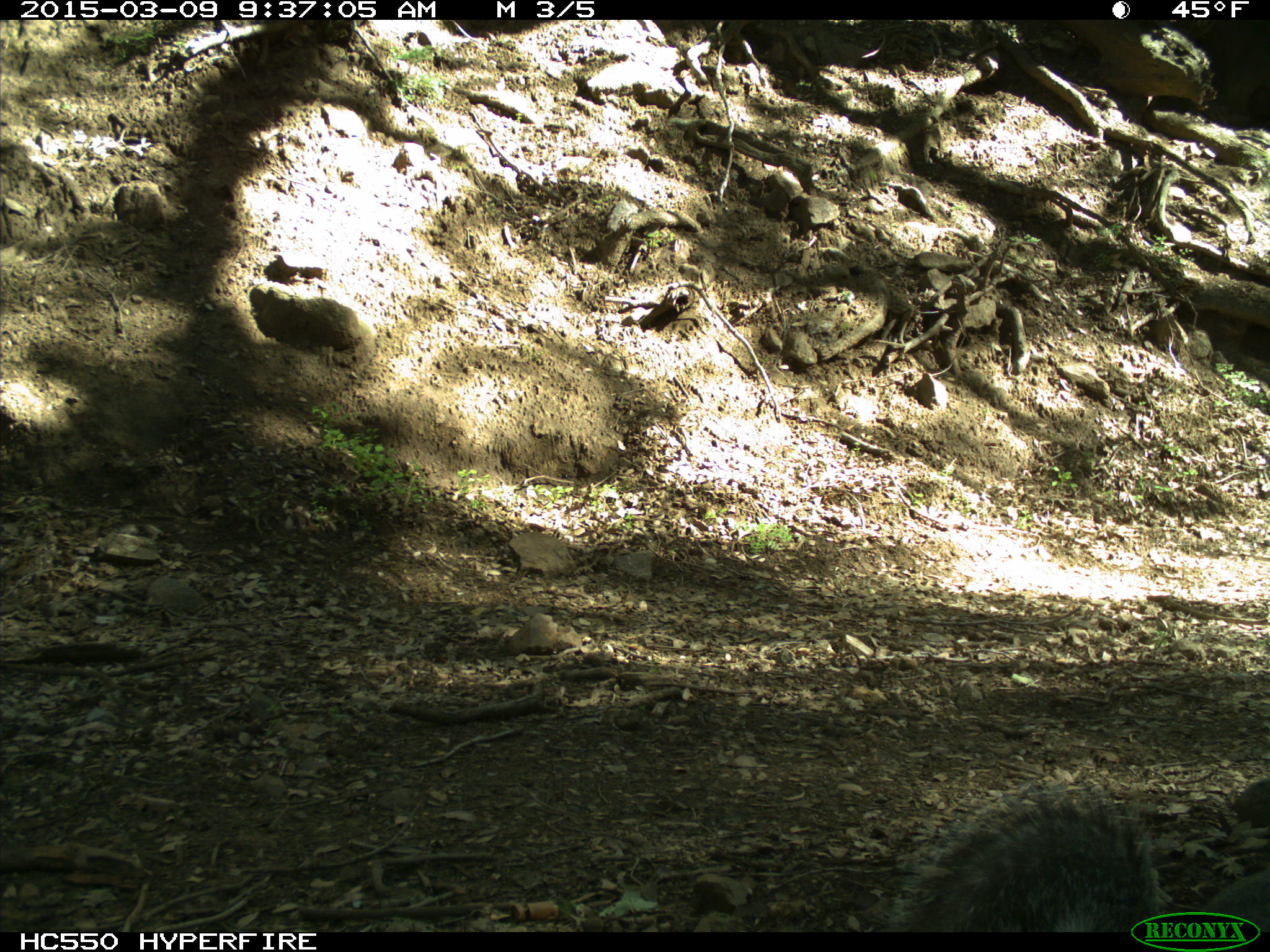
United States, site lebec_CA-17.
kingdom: Animalia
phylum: Chordata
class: Mammalia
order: Rodentia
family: Sciuridae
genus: Sciurus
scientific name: Sciurus carolinensis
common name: eastern gray squirrel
Sciurus carolinensis (eastern gray squirrel).